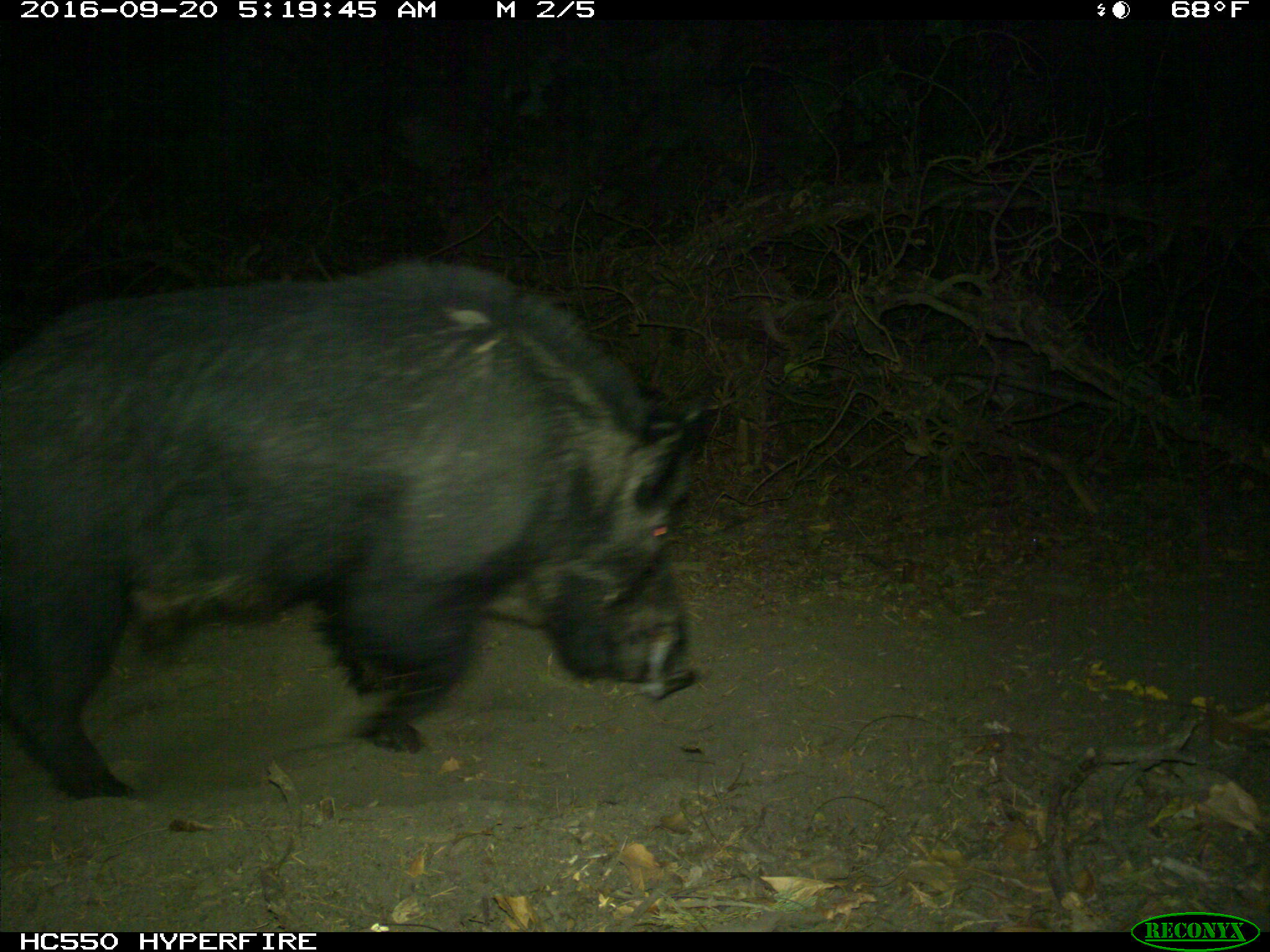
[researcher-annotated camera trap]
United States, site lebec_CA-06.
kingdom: Animalia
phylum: Chordata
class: Mammalia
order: Artiodactyla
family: Suidae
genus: Sus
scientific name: Sus scrofa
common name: wild boar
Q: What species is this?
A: Sus scrofa (wild boar).